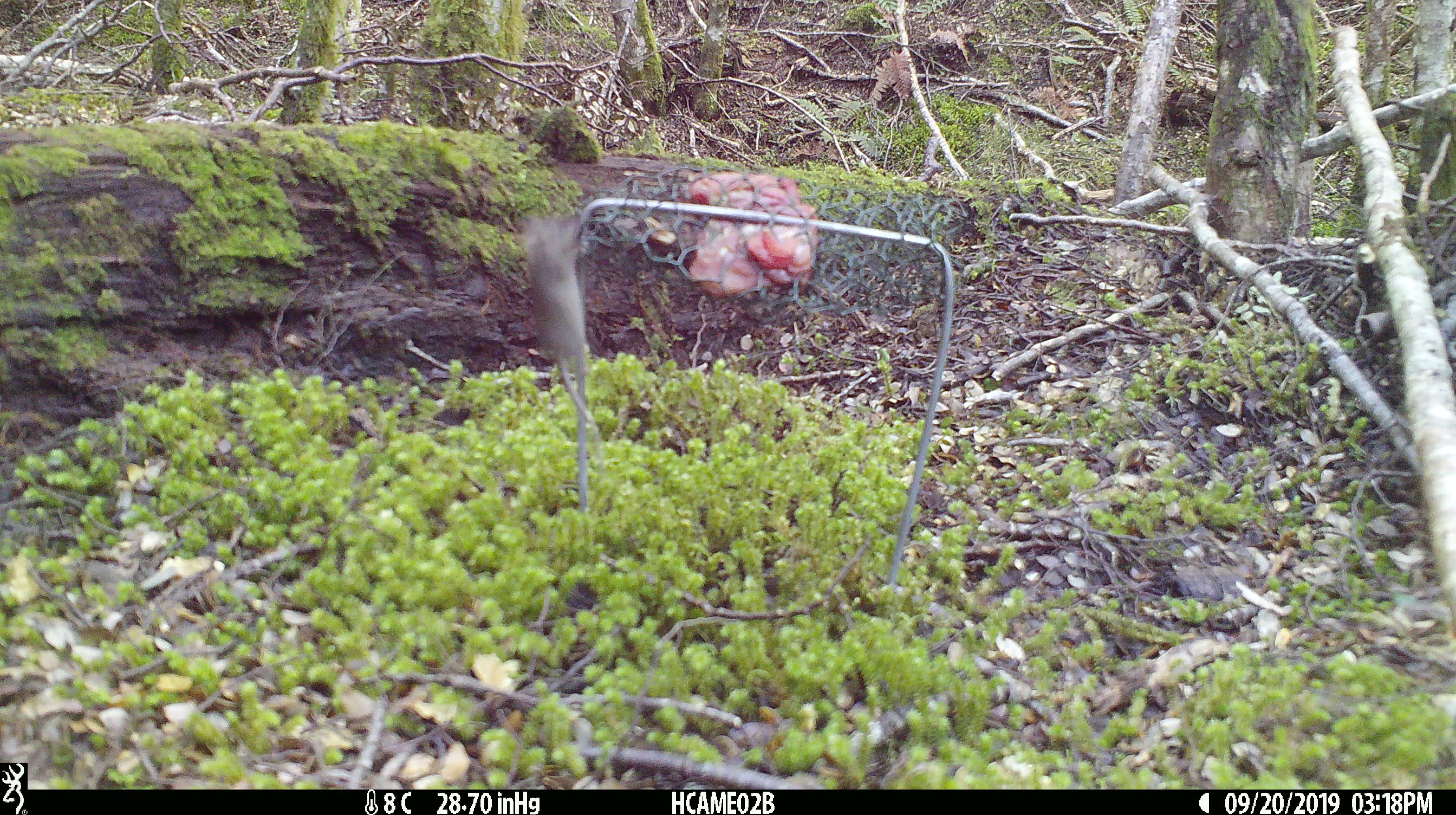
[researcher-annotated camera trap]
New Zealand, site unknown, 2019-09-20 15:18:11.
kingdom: Animalia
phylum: Chordata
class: Mammalia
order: Rodentia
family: Muridae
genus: Mus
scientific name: Mus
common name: mouse